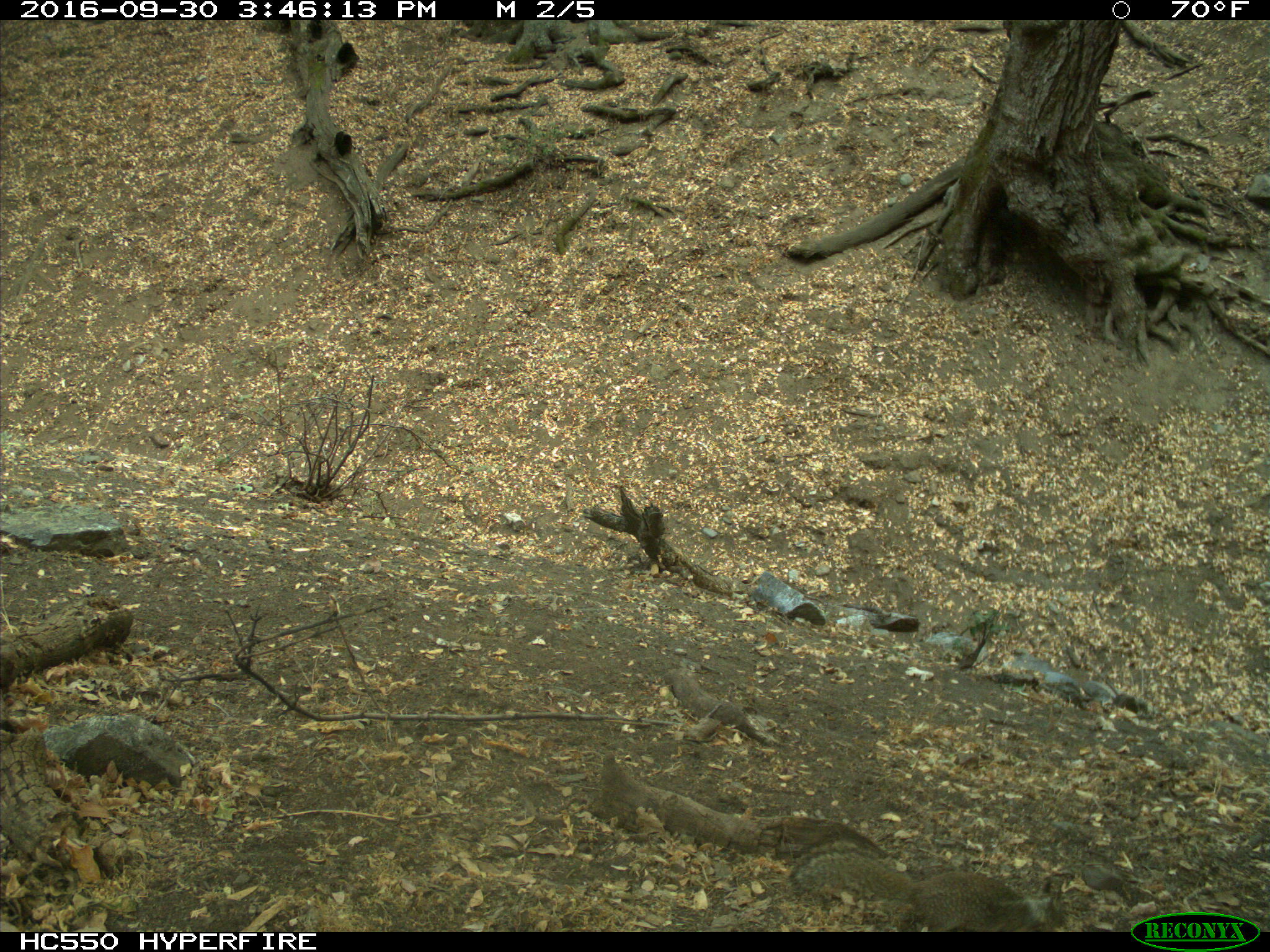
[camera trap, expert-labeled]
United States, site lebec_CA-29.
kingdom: Animalia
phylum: Chordata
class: Mammalia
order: Rodentia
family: Sciuridae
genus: Otospermophilus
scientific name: Otospermophilus beecheyi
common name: california ground squirrel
Otospermophilus beecheyi (california ground squirrel).